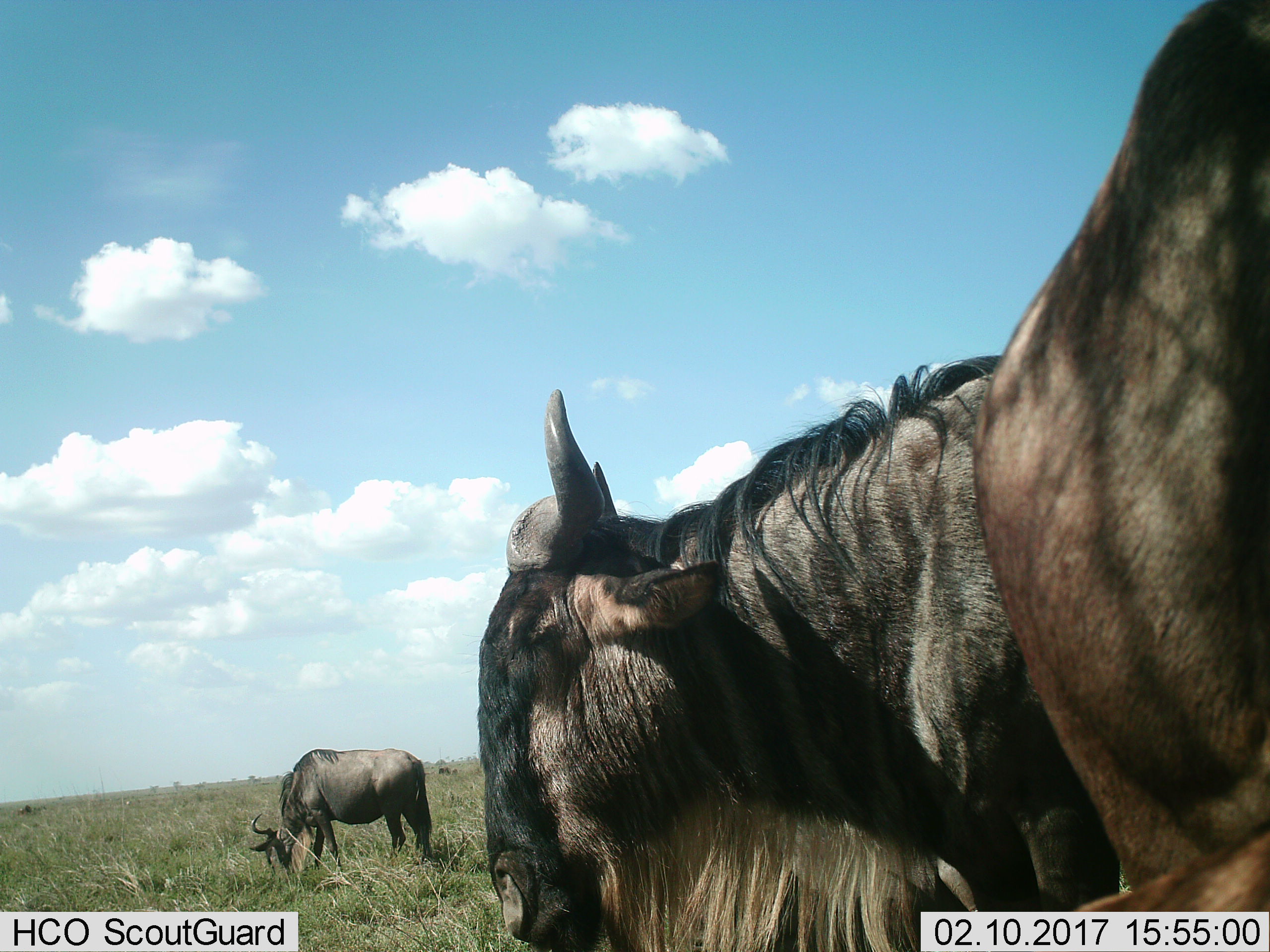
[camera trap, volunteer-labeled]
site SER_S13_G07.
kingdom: Animalia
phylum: Chordata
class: Mammalia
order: Artiodactyla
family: Bovidae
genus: Connochaetes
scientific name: Connochaetes taurinus taurinus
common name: blue wildebeest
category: wildebeestblue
Wildebeestblue (blue wildebeest) (Connochaetes taurinus taurinus), count 2. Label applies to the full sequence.